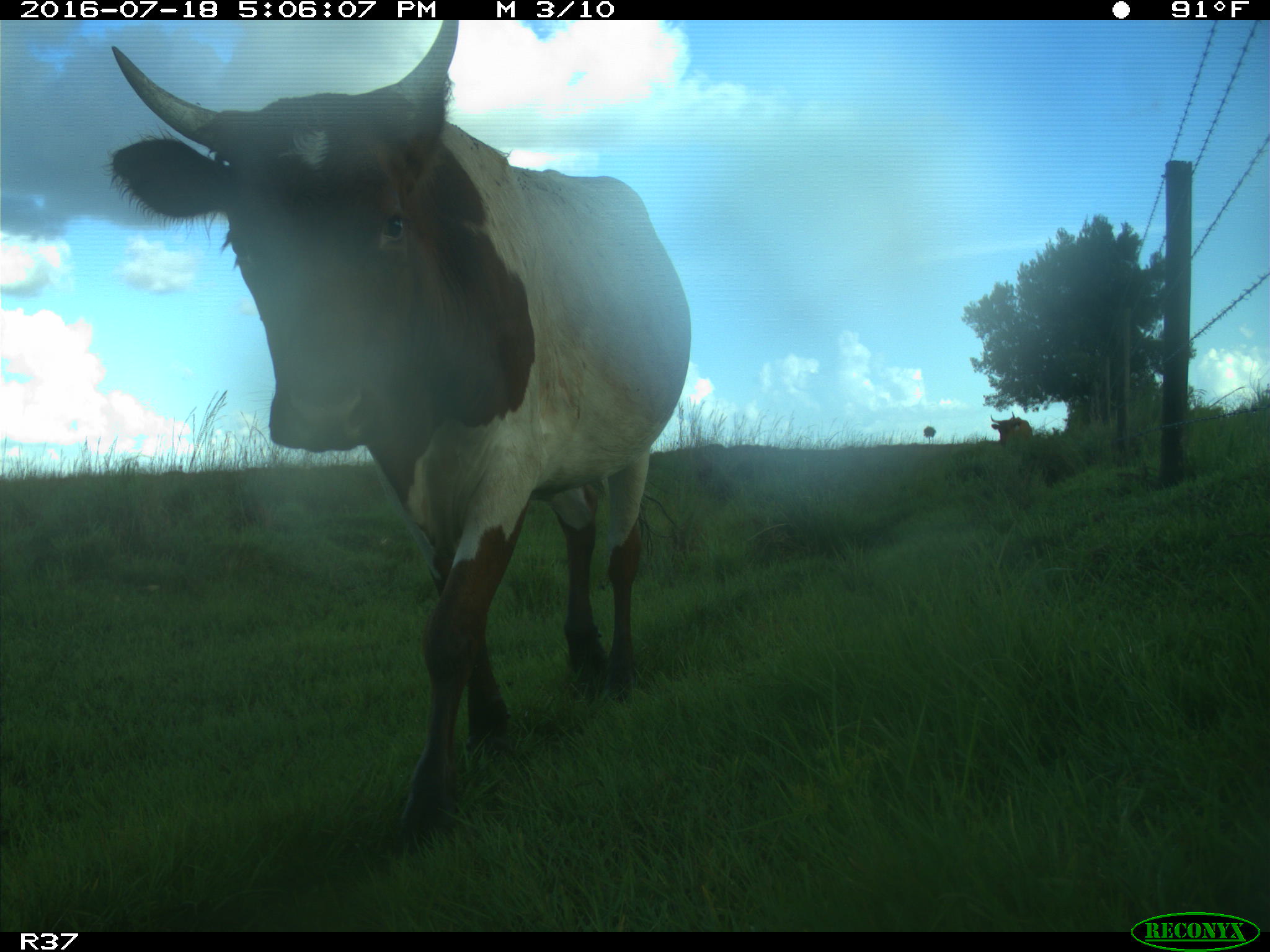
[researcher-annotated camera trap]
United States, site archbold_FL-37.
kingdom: Animalia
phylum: Chordata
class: Mammalia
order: Artiodactyla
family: Bovidae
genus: Bos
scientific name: Bos taurus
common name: domestic cow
Bos taurus (domestic cow).